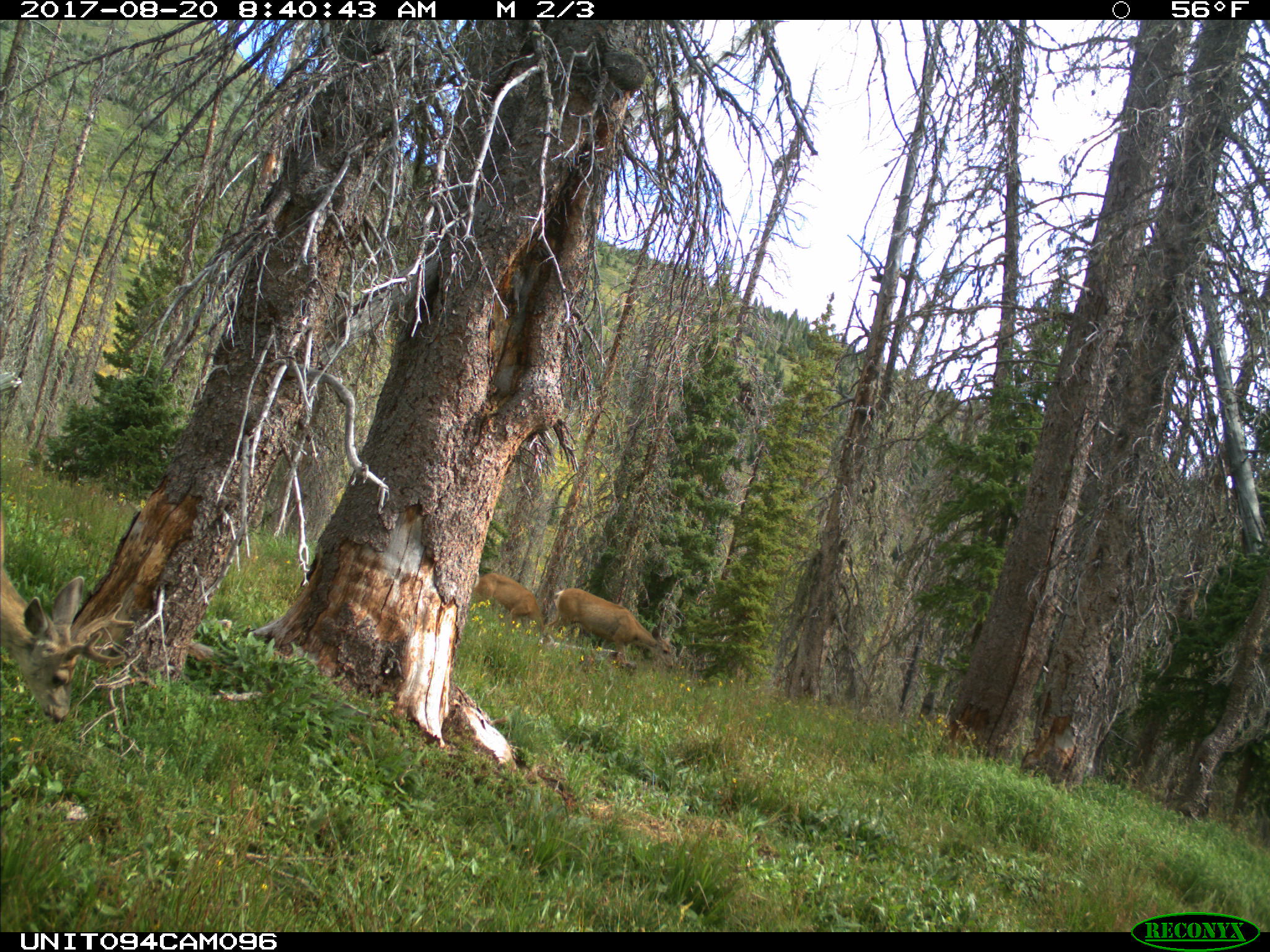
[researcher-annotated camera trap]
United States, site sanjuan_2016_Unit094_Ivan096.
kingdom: Animalia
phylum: Chordata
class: Mammalia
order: Artiodactyla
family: Cervidae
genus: Odocoileus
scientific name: Odocoileus hemionus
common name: mule deer